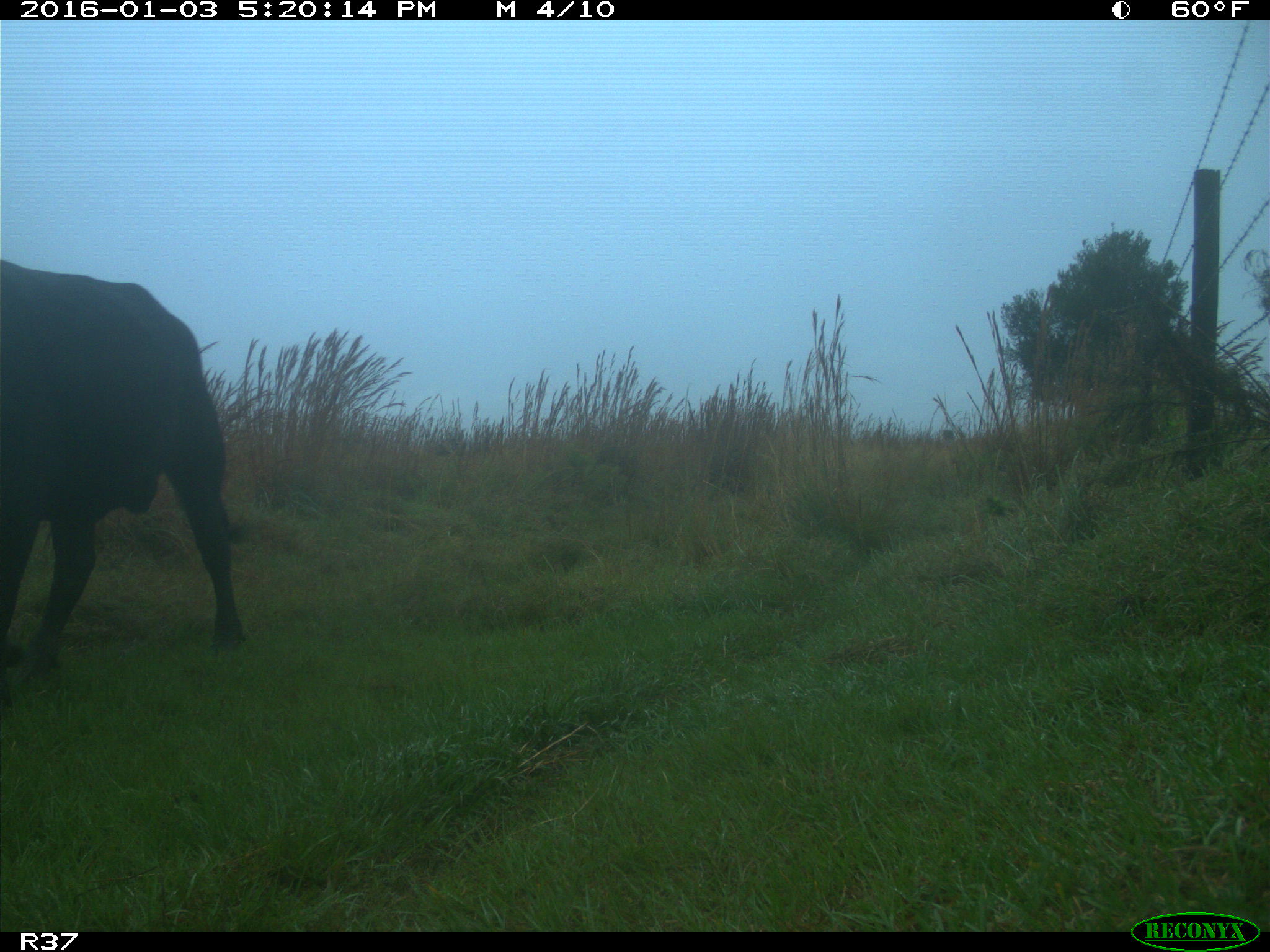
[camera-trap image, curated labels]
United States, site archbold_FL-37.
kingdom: Animalia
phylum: Chordata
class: Mammalia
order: Artiodactyla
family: Bovidae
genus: Bos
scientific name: Bos taurus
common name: domestic cow